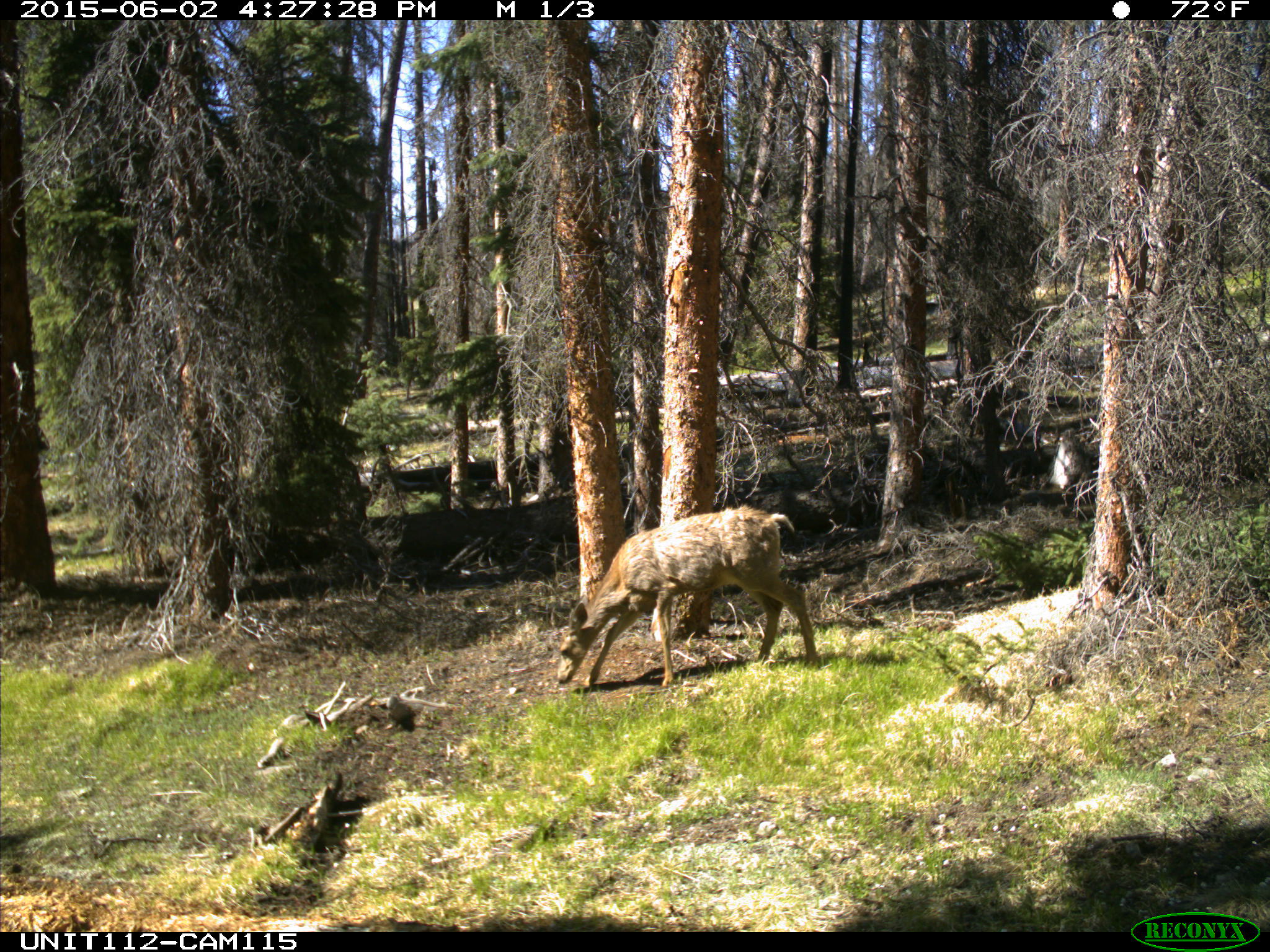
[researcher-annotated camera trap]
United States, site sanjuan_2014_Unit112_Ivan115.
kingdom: Animalia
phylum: Chordata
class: Mammalia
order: Artiodactyla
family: Cervidae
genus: Odocoileus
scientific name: Odocoileus hemionus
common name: mule deer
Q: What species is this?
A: Odocoileus hemionus (mule deer).